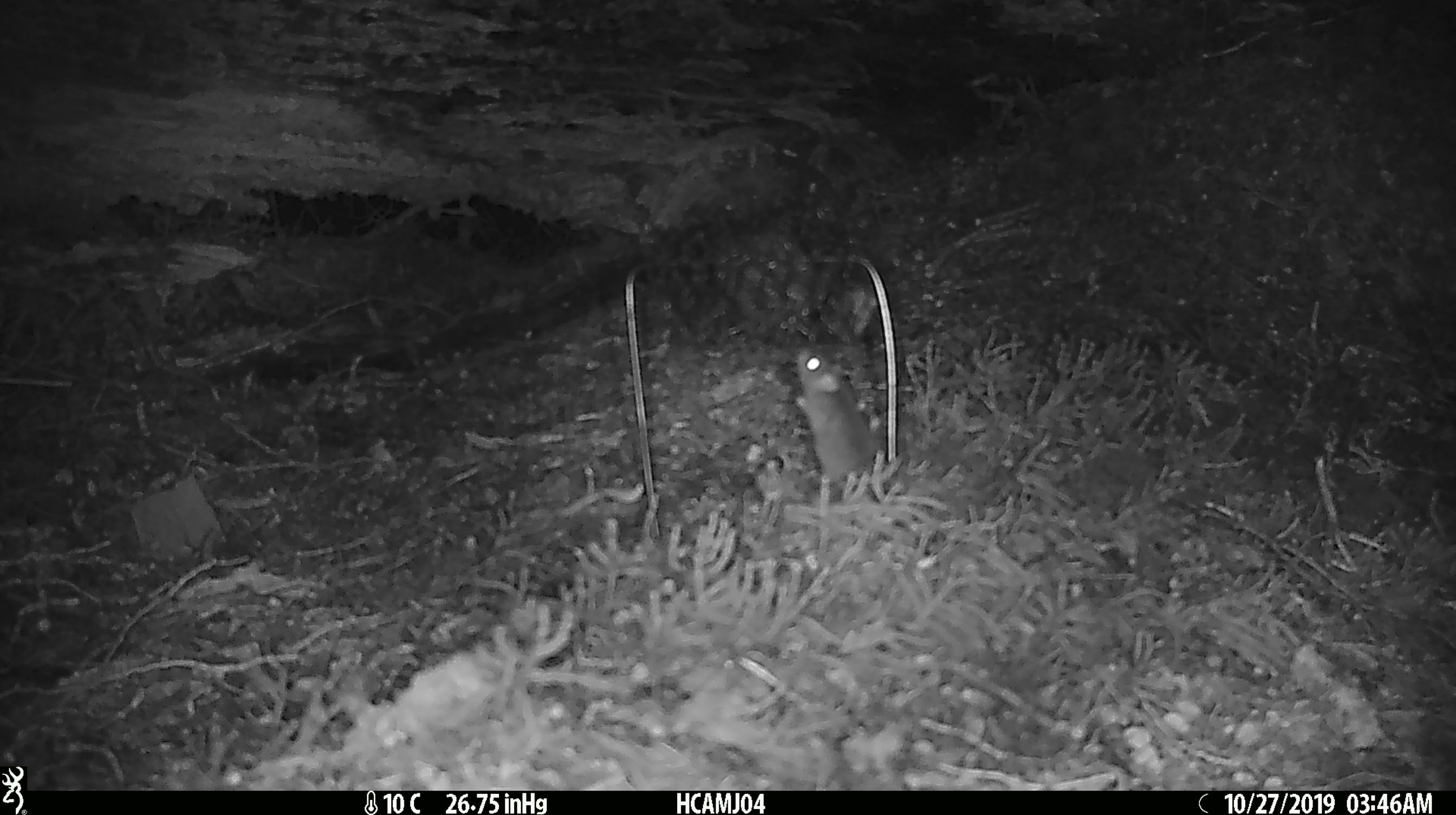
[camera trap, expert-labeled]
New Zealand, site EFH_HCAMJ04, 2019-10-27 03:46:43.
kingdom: Animalia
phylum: Chordata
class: Mammalia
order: Rodentia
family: Muridae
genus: Mus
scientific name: Mus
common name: mouse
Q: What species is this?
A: Mouse (Mus).